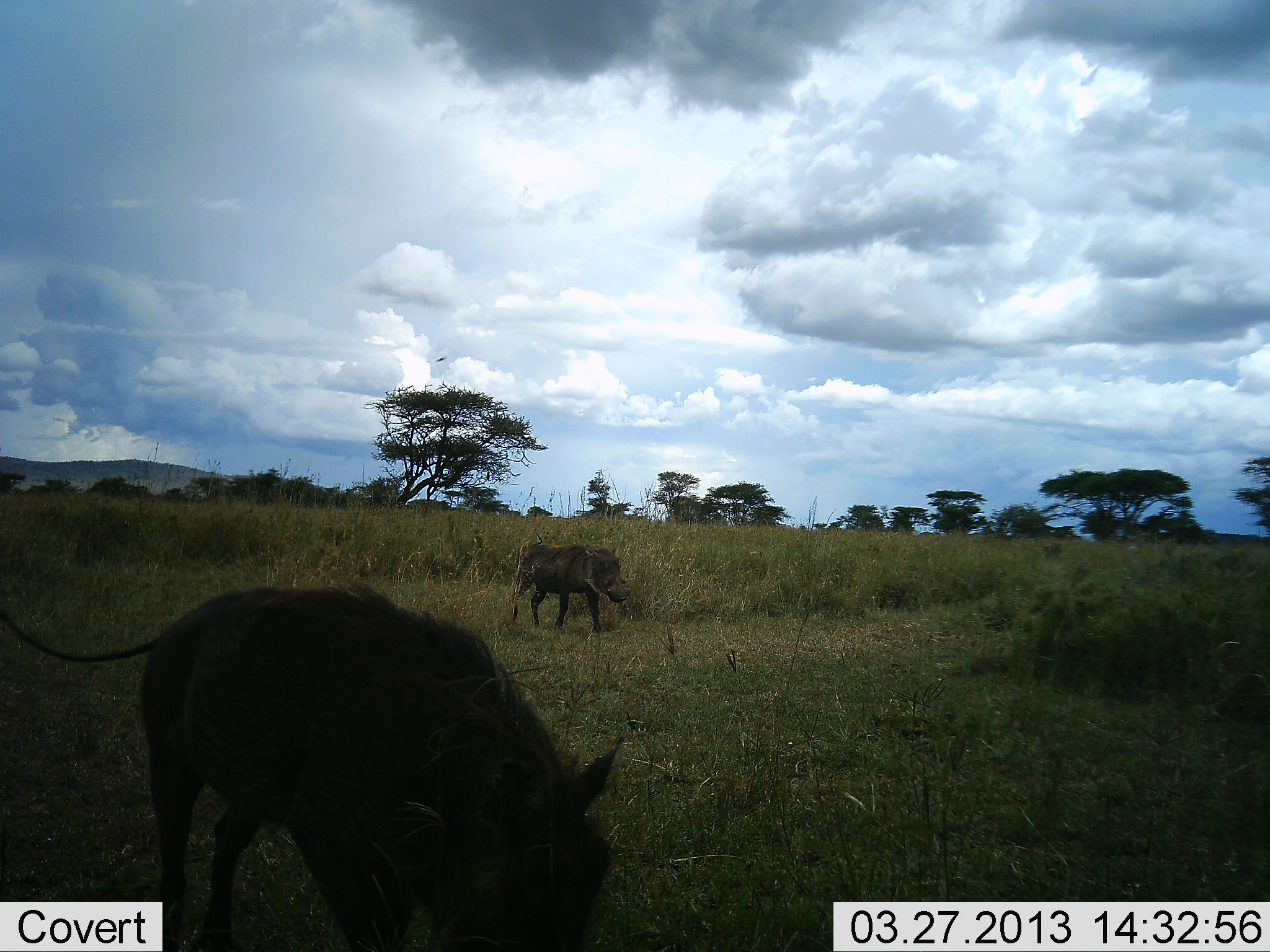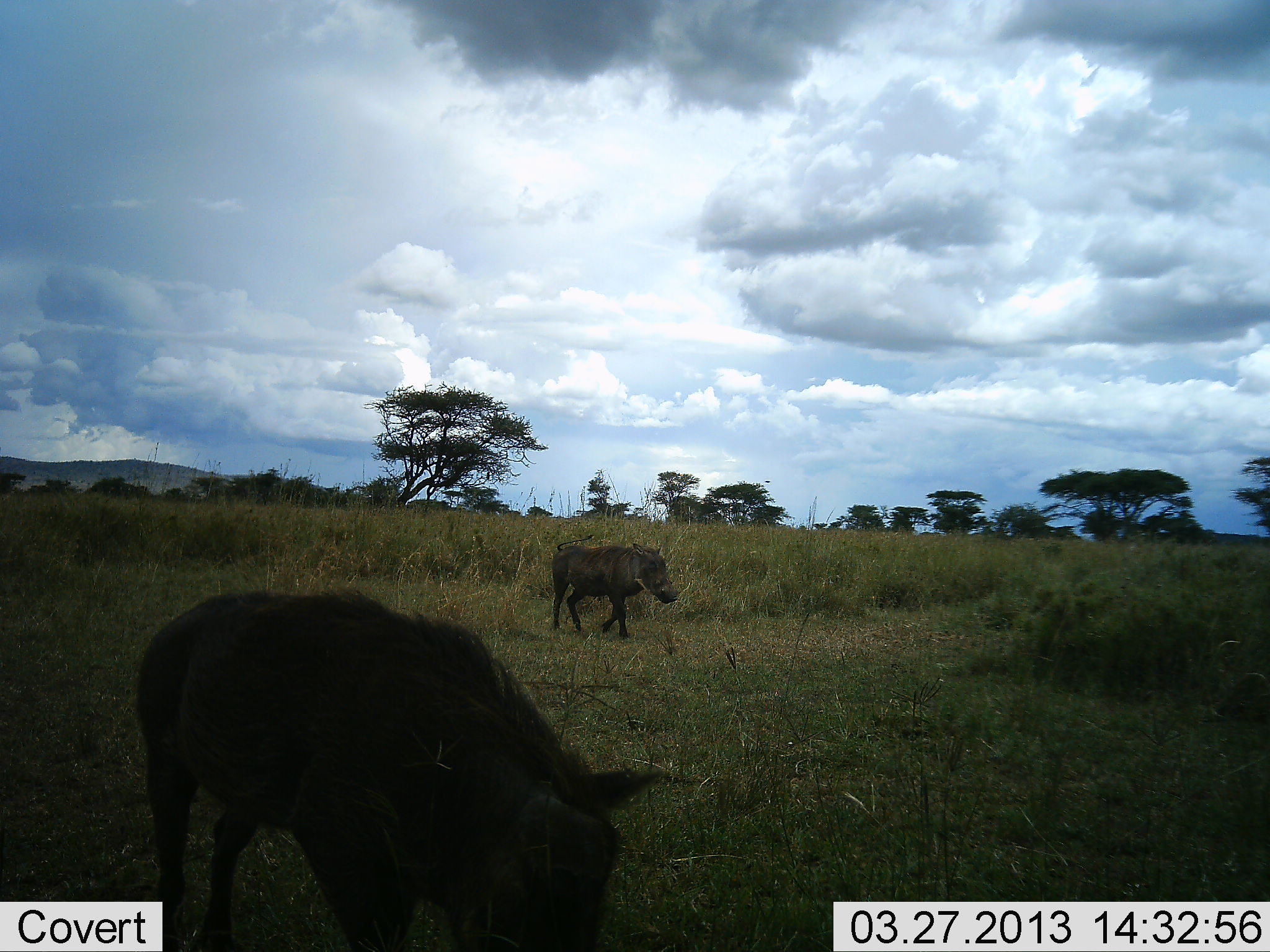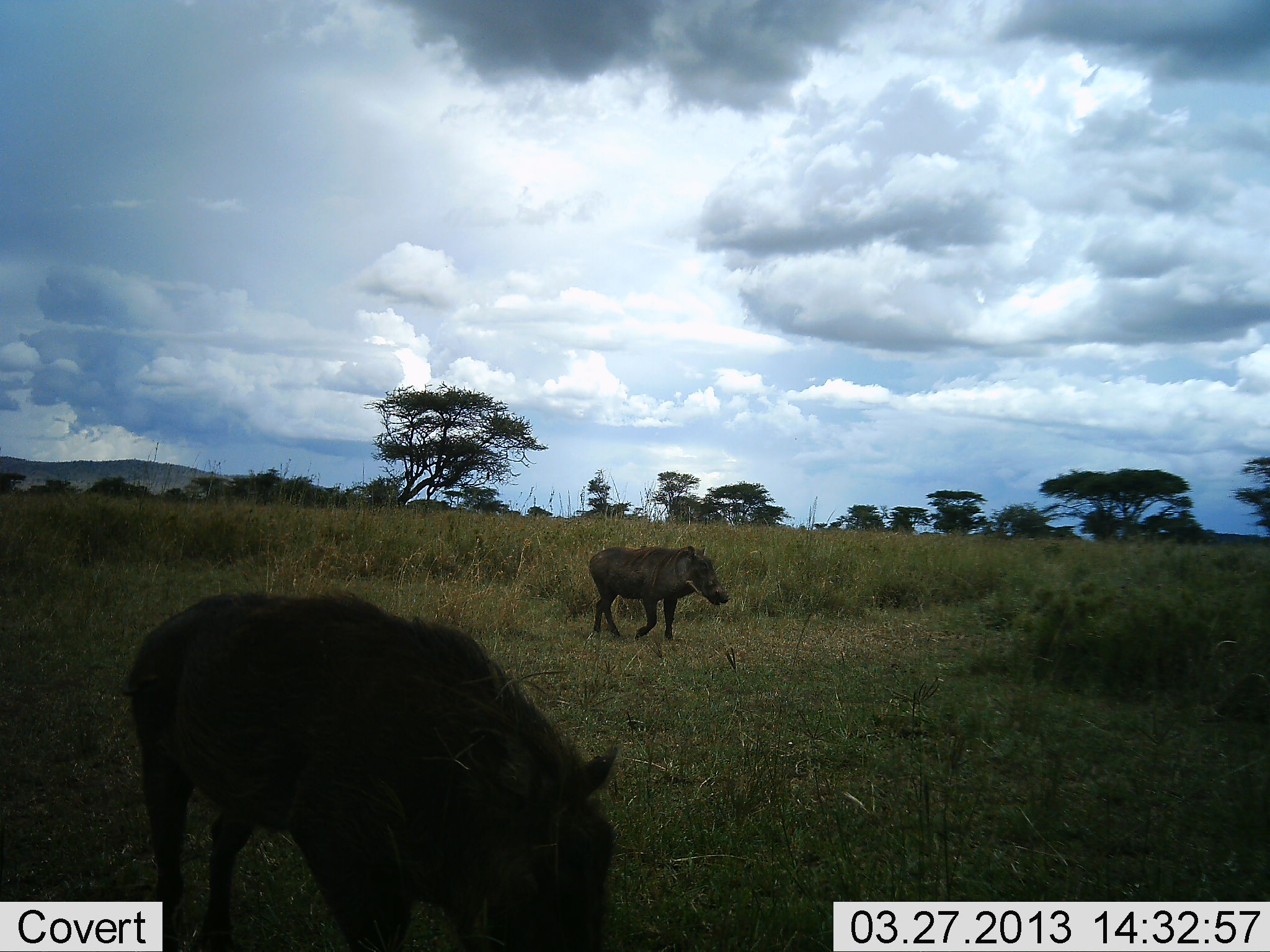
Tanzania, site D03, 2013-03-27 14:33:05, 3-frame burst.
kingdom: Animalia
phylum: Chordata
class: Mammalia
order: Artiodactyla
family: Suidae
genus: Phacochoerus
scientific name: Phacochoerus africanus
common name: warthog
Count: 2.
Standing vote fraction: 56%.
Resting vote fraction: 0%.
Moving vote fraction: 88%.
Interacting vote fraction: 0%.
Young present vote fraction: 0%.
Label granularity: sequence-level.